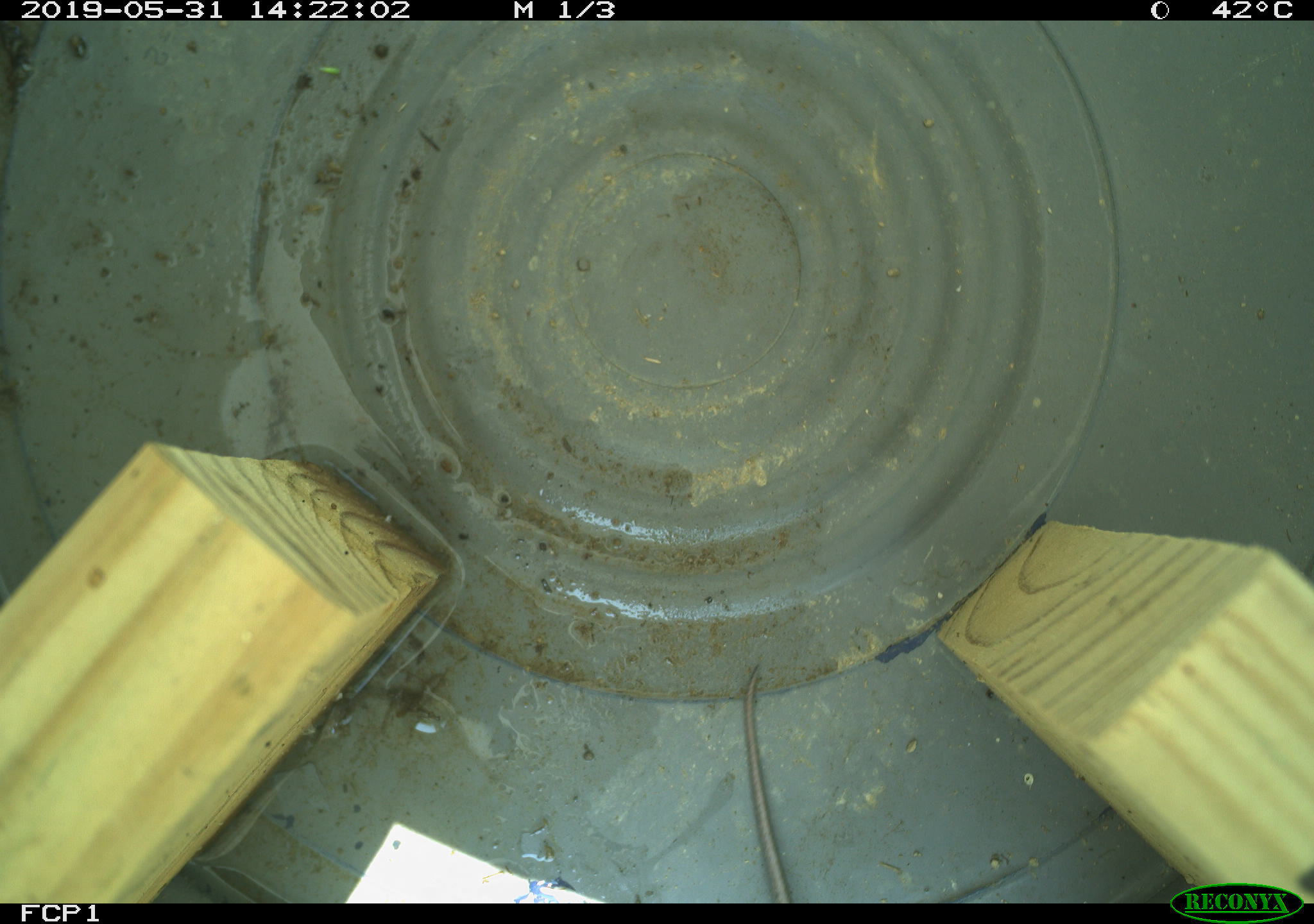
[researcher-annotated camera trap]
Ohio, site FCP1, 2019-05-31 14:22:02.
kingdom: Animalia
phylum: Chordata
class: Reptilia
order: Squamata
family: Scincidae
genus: Plestiodon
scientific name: Plestiodon fasciatus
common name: common five-lined skink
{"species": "common five-lined skink (Plestiodon fasciatus)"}